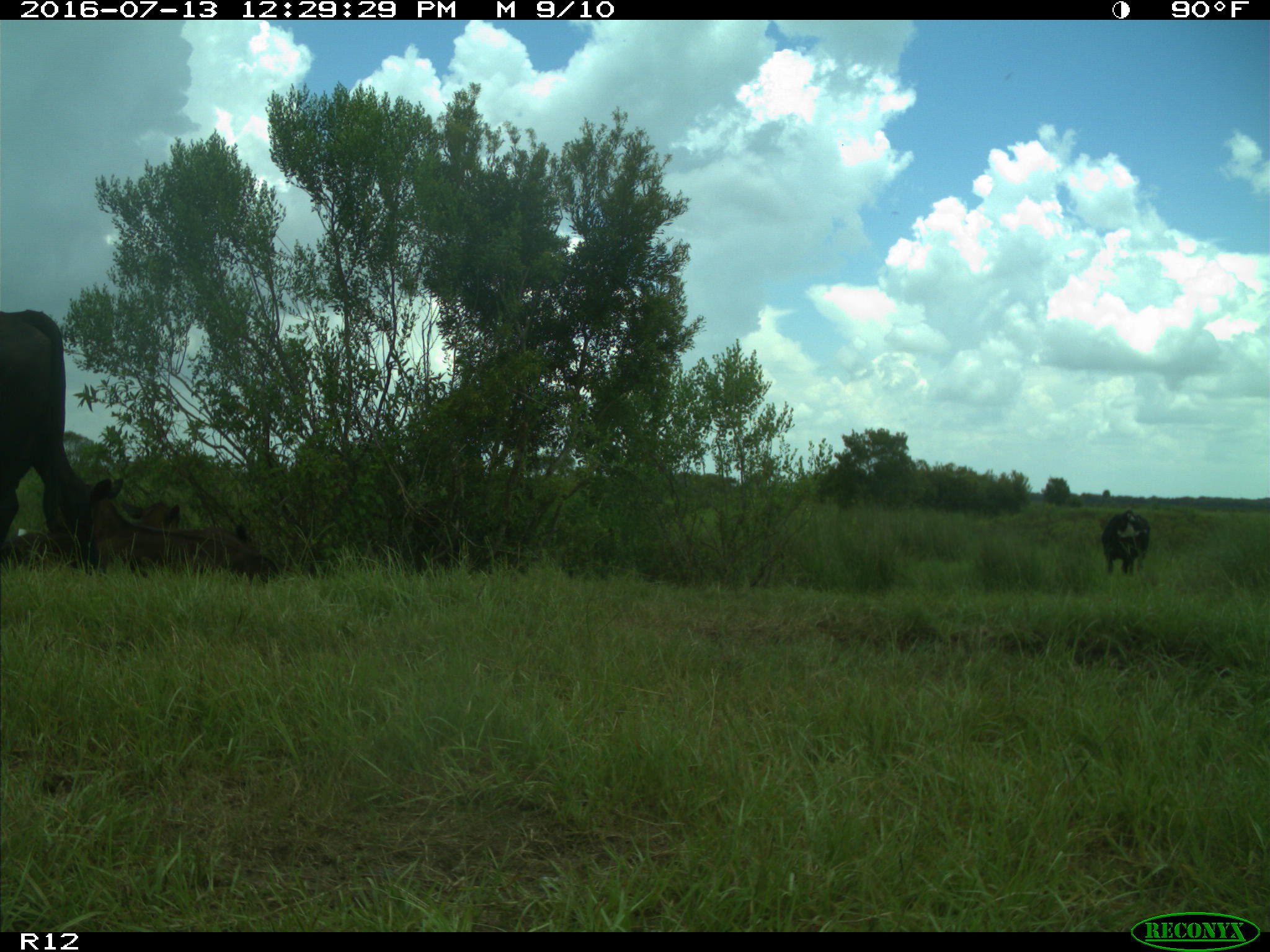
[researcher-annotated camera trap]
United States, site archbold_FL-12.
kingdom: Animalia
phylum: Chordata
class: Mammalia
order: Artiodactyla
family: Bovidae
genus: Bos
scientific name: Bos taurus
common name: domestic cow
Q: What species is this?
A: Bos taurus (domestic cow).